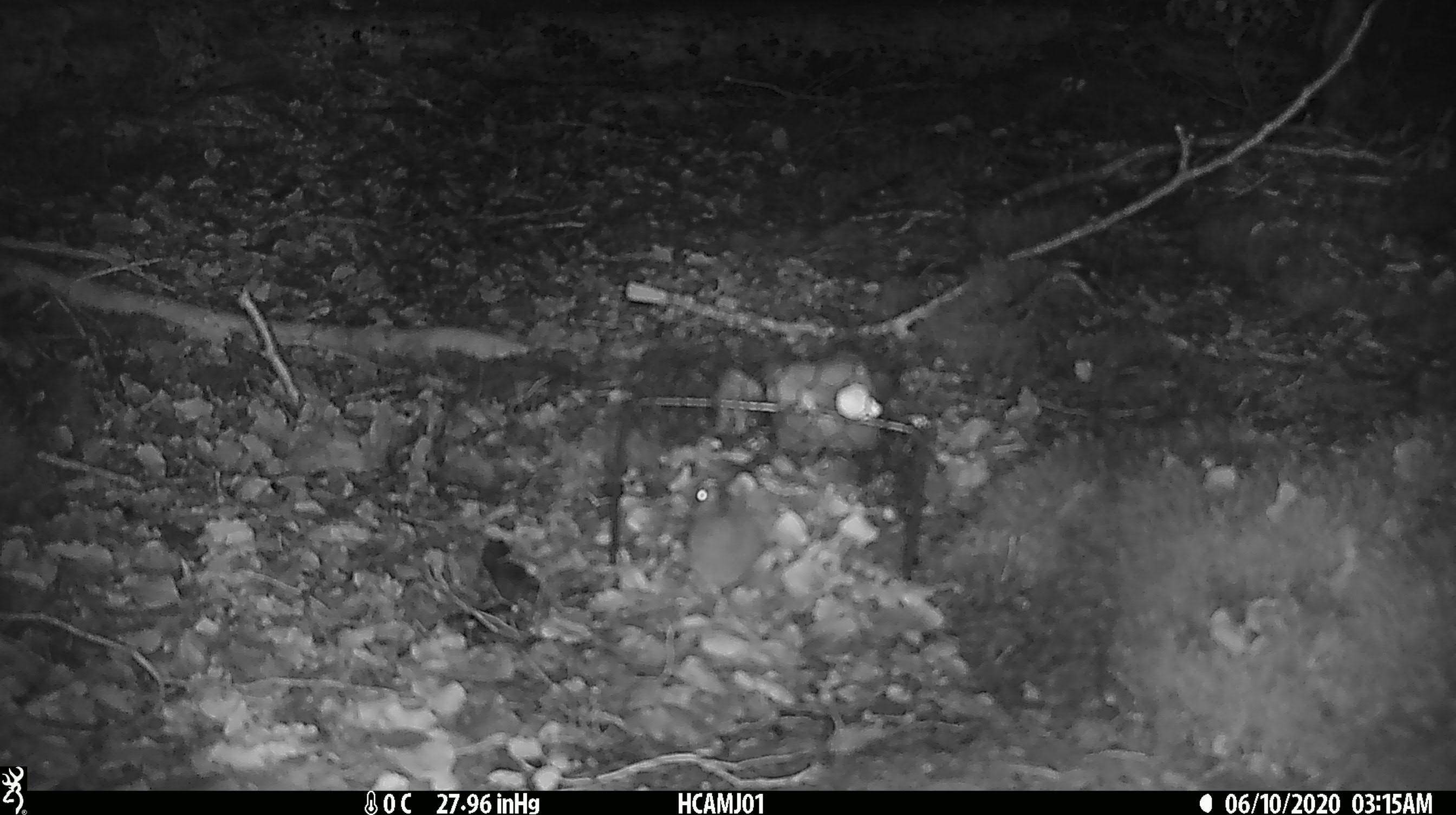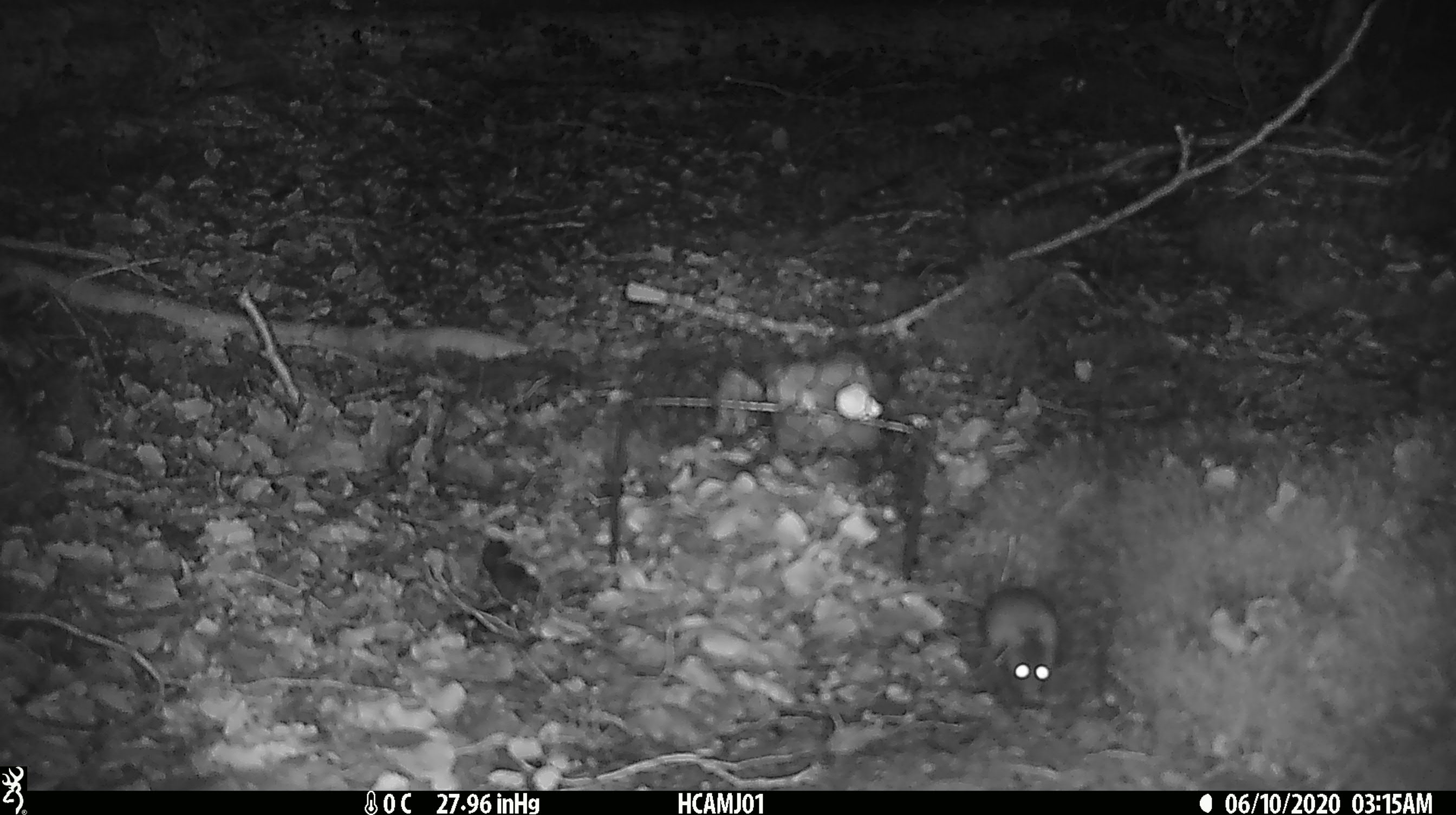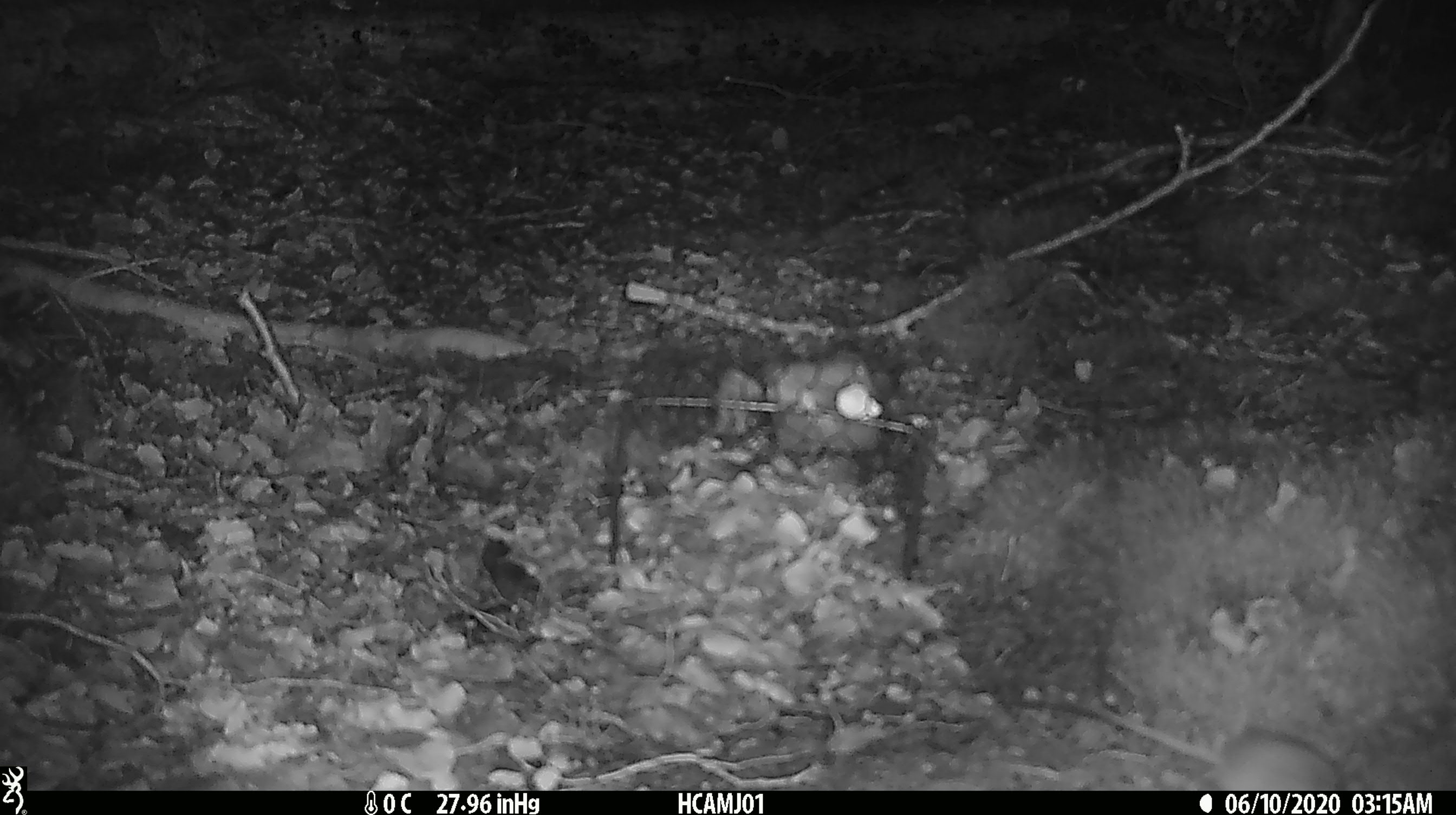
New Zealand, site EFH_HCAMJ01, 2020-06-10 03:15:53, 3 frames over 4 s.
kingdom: Animalia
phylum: Chordata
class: Mammalia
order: Rodentia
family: Muridae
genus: Mus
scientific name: Mus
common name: mouse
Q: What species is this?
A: Mouse (Mus).